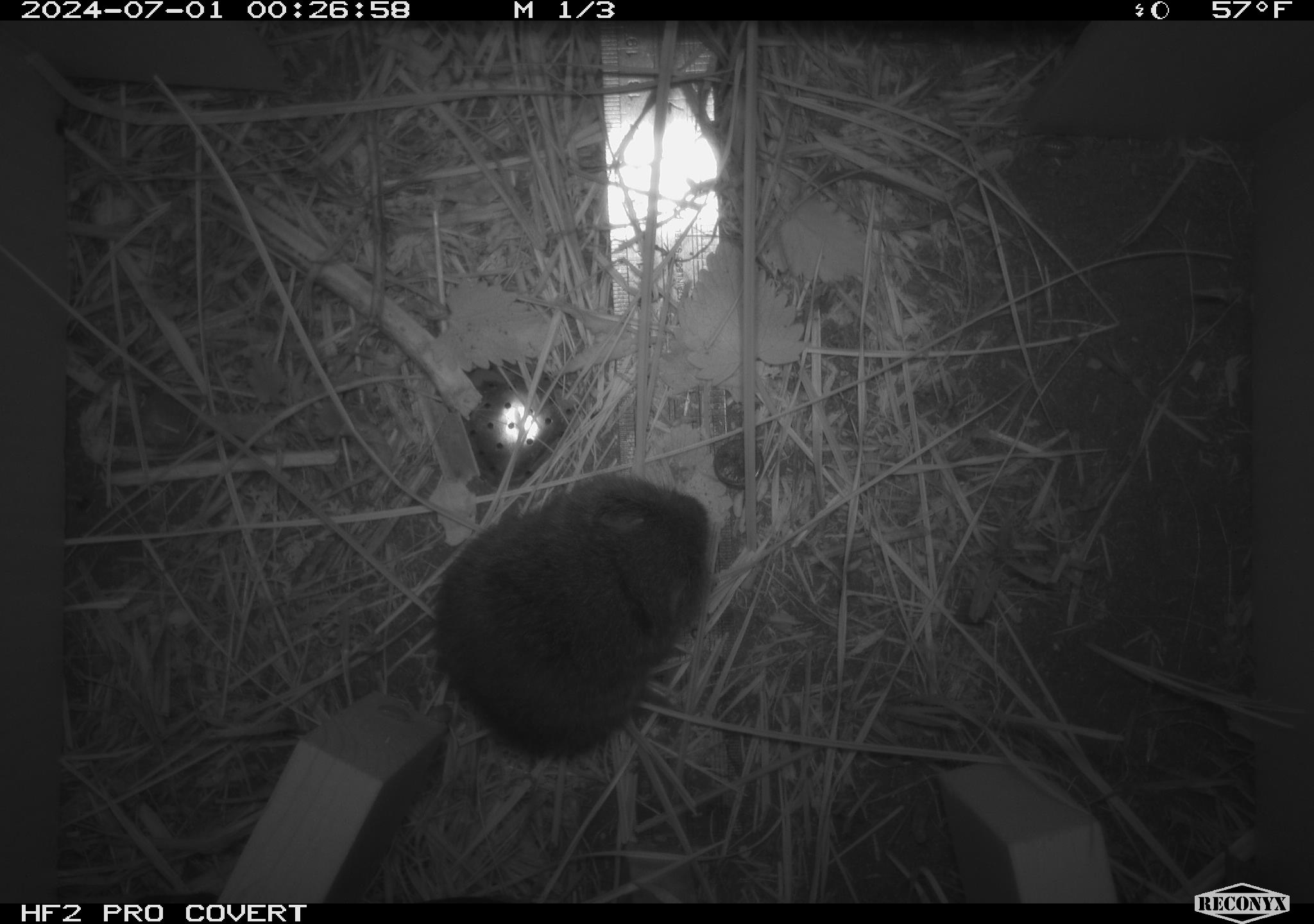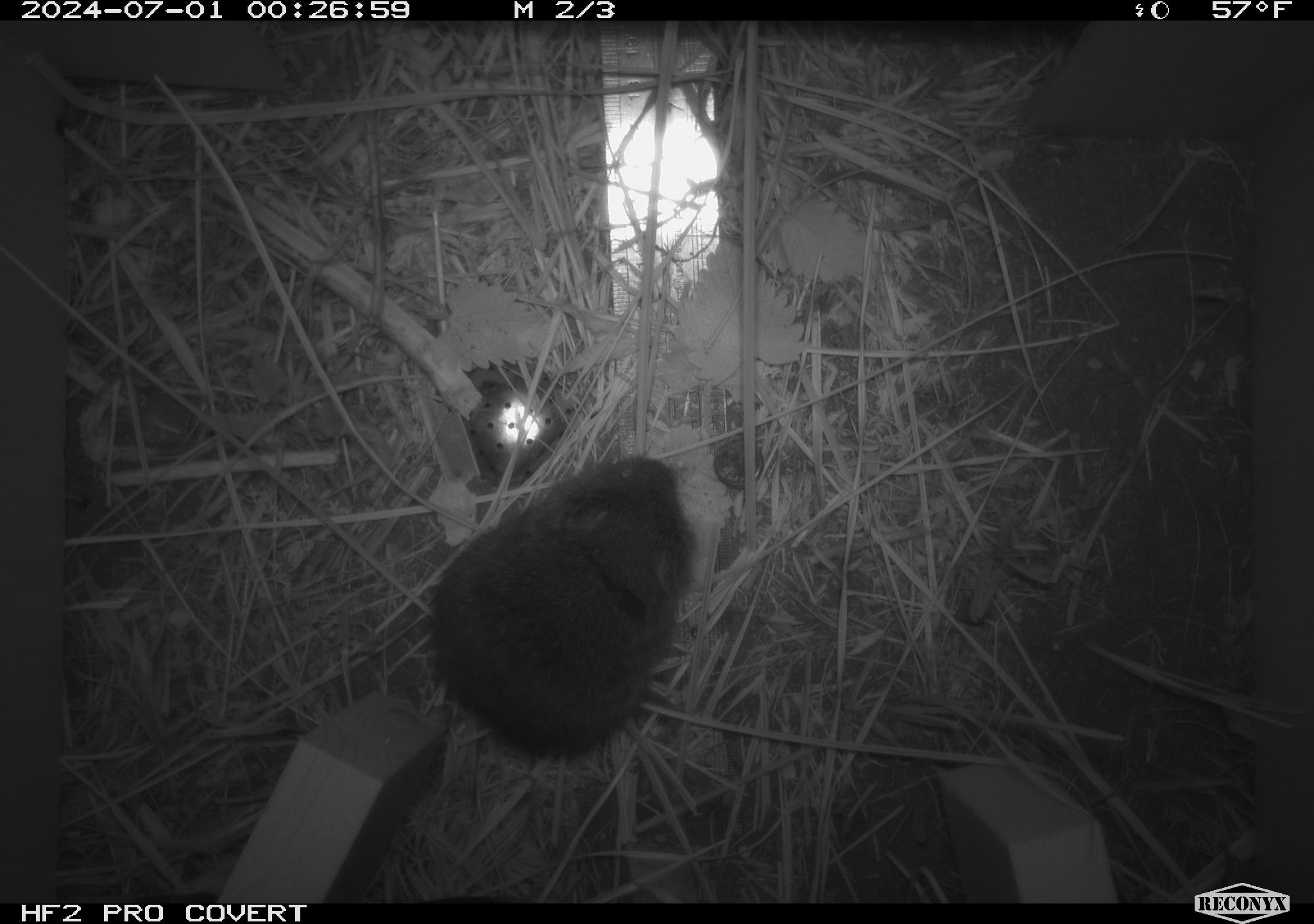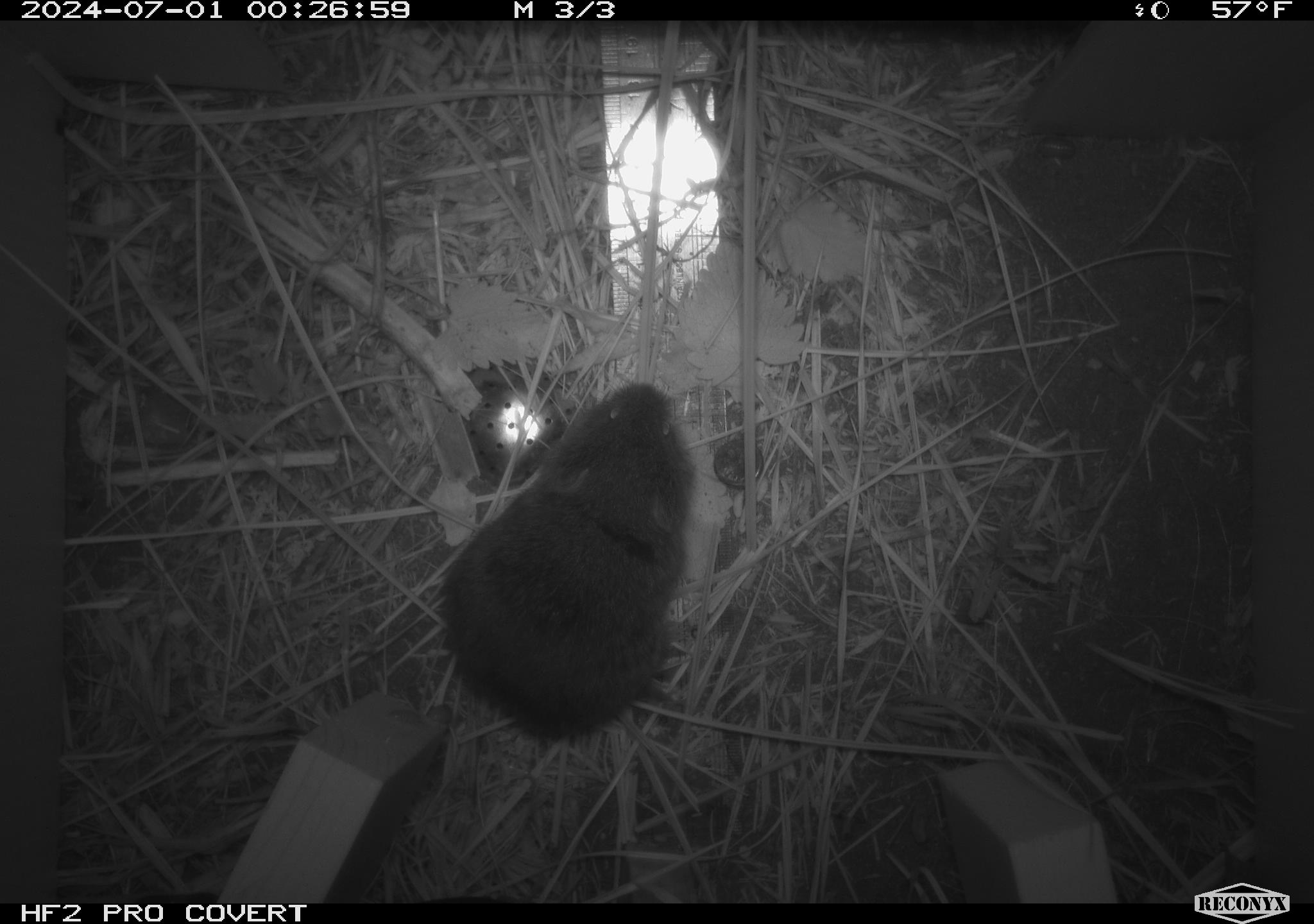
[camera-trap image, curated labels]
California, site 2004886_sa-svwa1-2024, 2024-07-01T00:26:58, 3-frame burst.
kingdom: Animalia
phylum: Chordata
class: Mammalia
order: Rodentia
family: Cricetidae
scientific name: Arvicolinae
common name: voles, lemmings, and muskrats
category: arvicolinae subfamily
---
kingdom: Animalia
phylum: Arthropoda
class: Malacostraca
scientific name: Malacostraca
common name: amphipods, crabs, isopods, krill, lobsters and shrimps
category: malacostracan